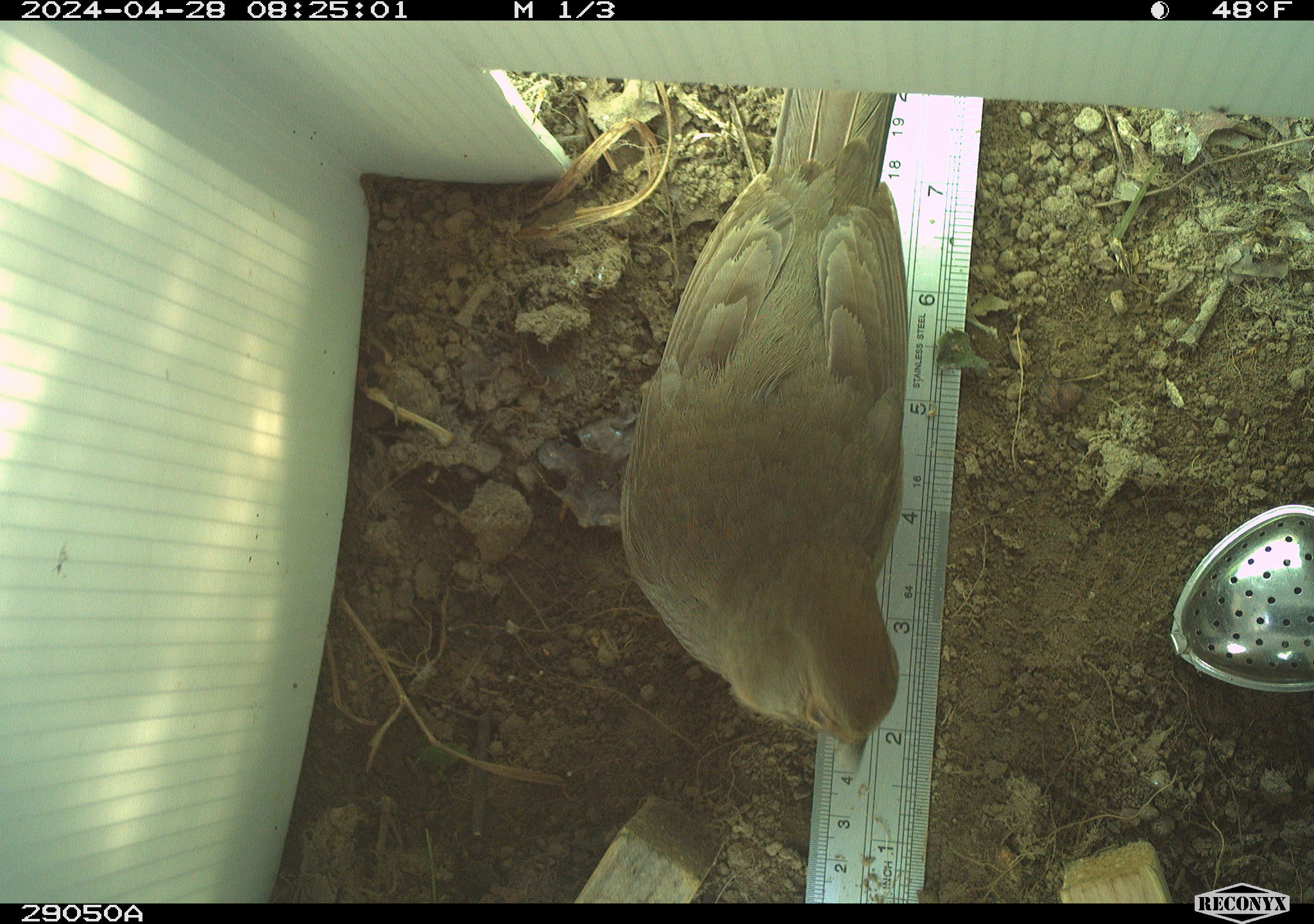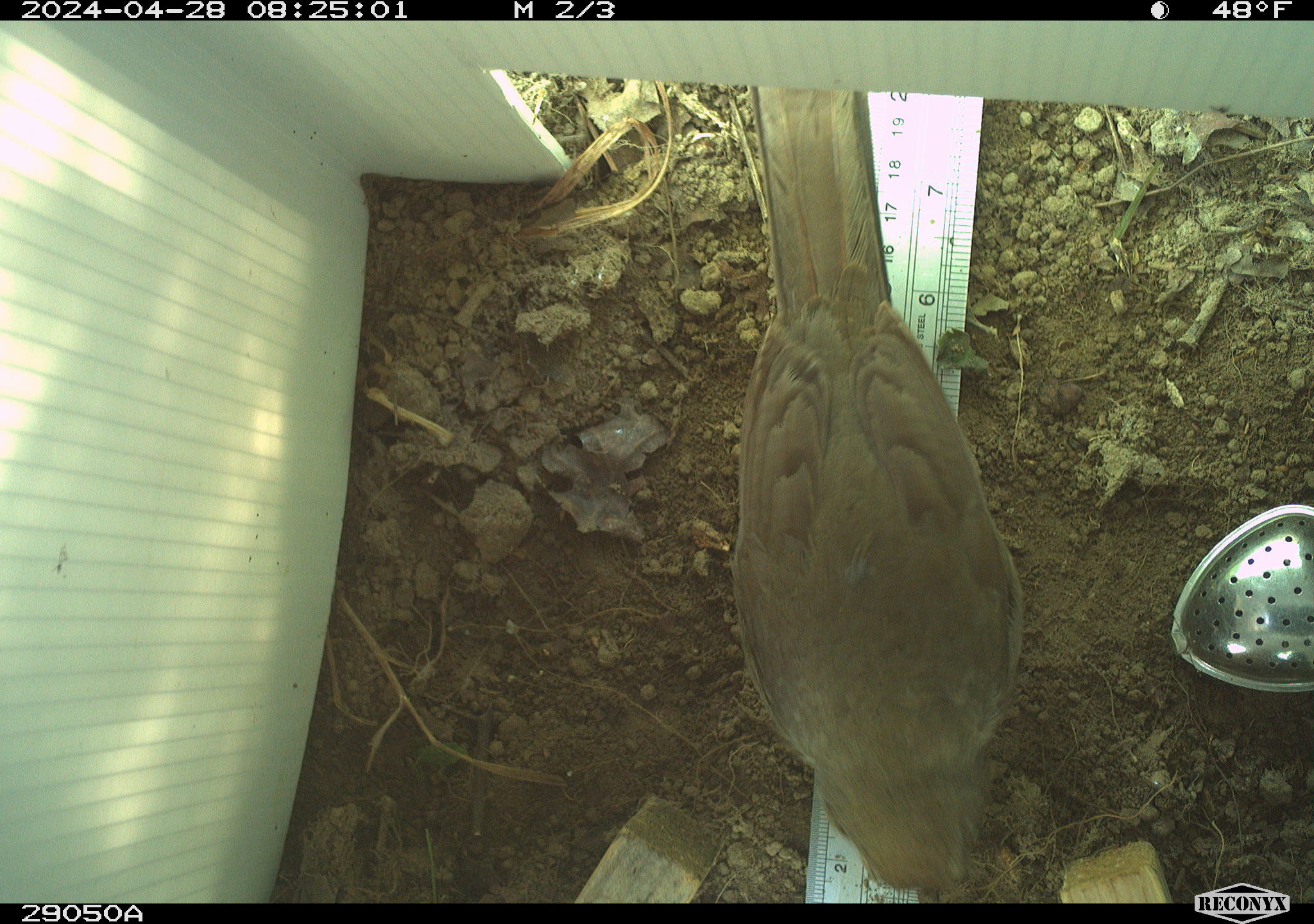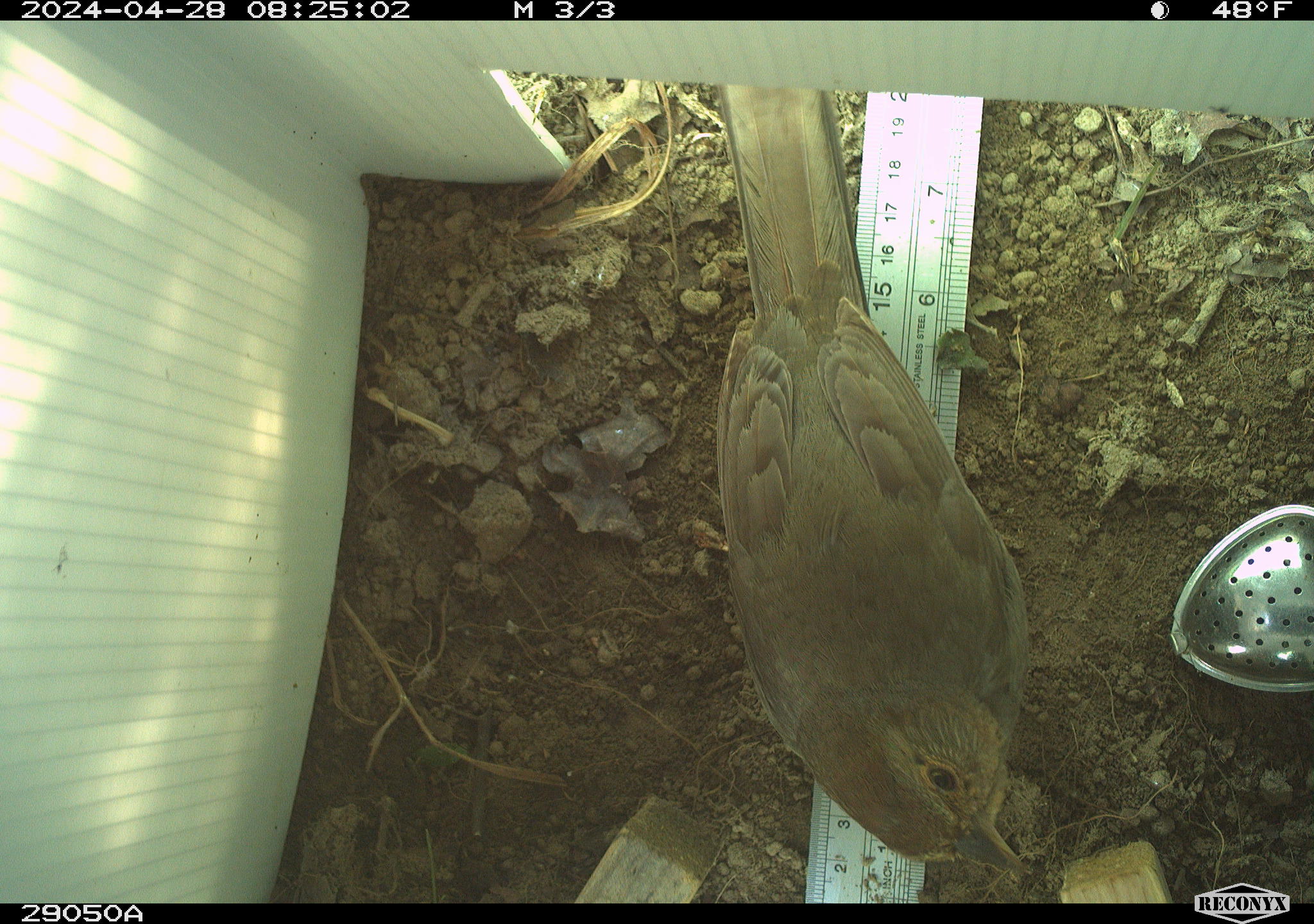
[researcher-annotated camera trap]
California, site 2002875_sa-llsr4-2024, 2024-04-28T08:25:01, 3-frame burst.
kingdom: Animalia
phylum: Chordata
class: Aves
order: Passeriformes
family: Passerellidae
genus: Melozone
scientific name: Melozone crissalis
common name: california towhee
California towhee (Melozone crissalis).